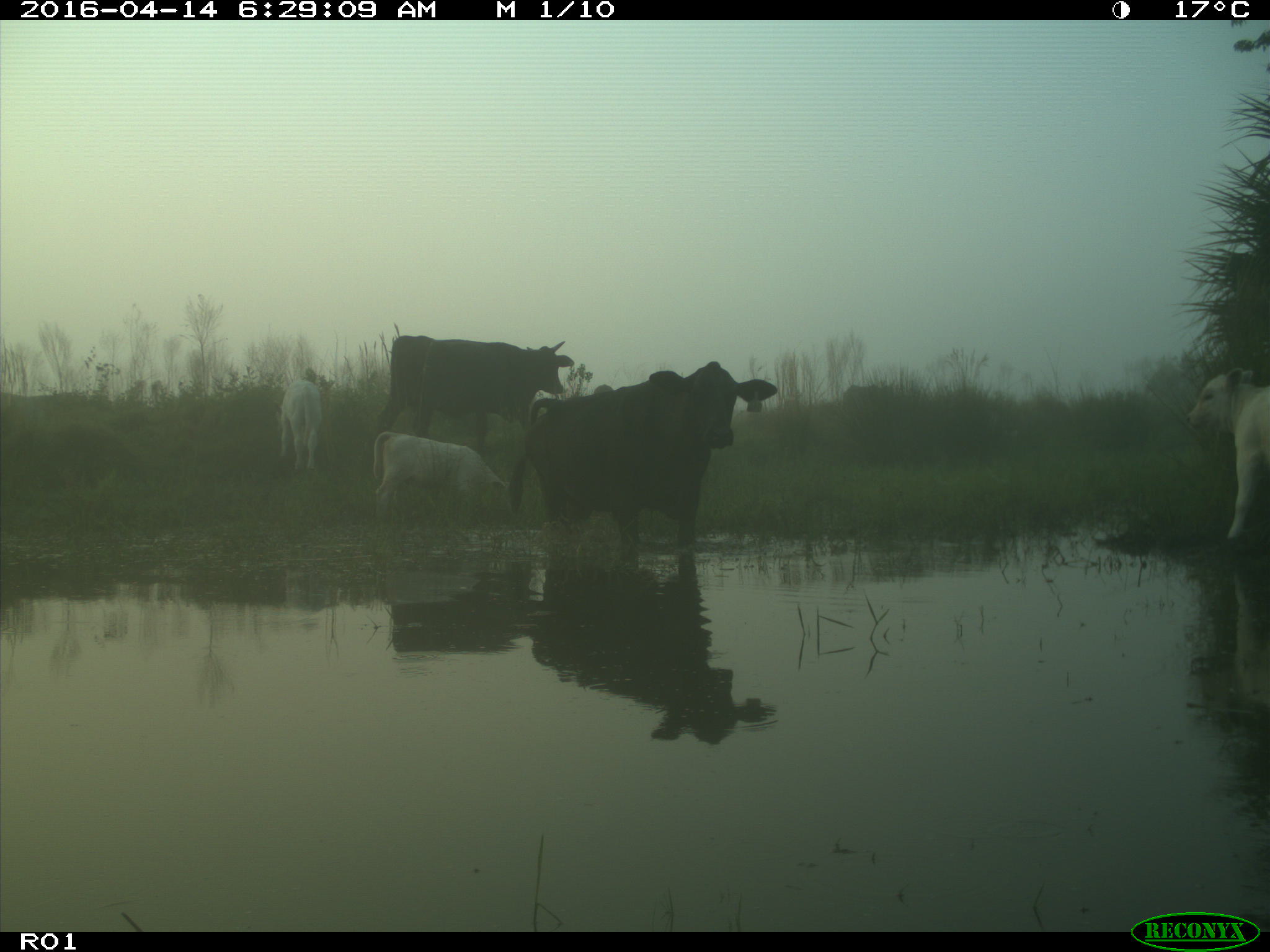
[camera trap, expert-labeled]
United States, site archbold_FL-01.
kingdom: Animalia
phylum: Chordata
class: Mammalia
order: Artiodactyla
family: Bovidae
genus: Bos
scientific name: Bos taurus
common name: domestic cow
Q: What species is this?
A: Bos taurus (domestic cow).